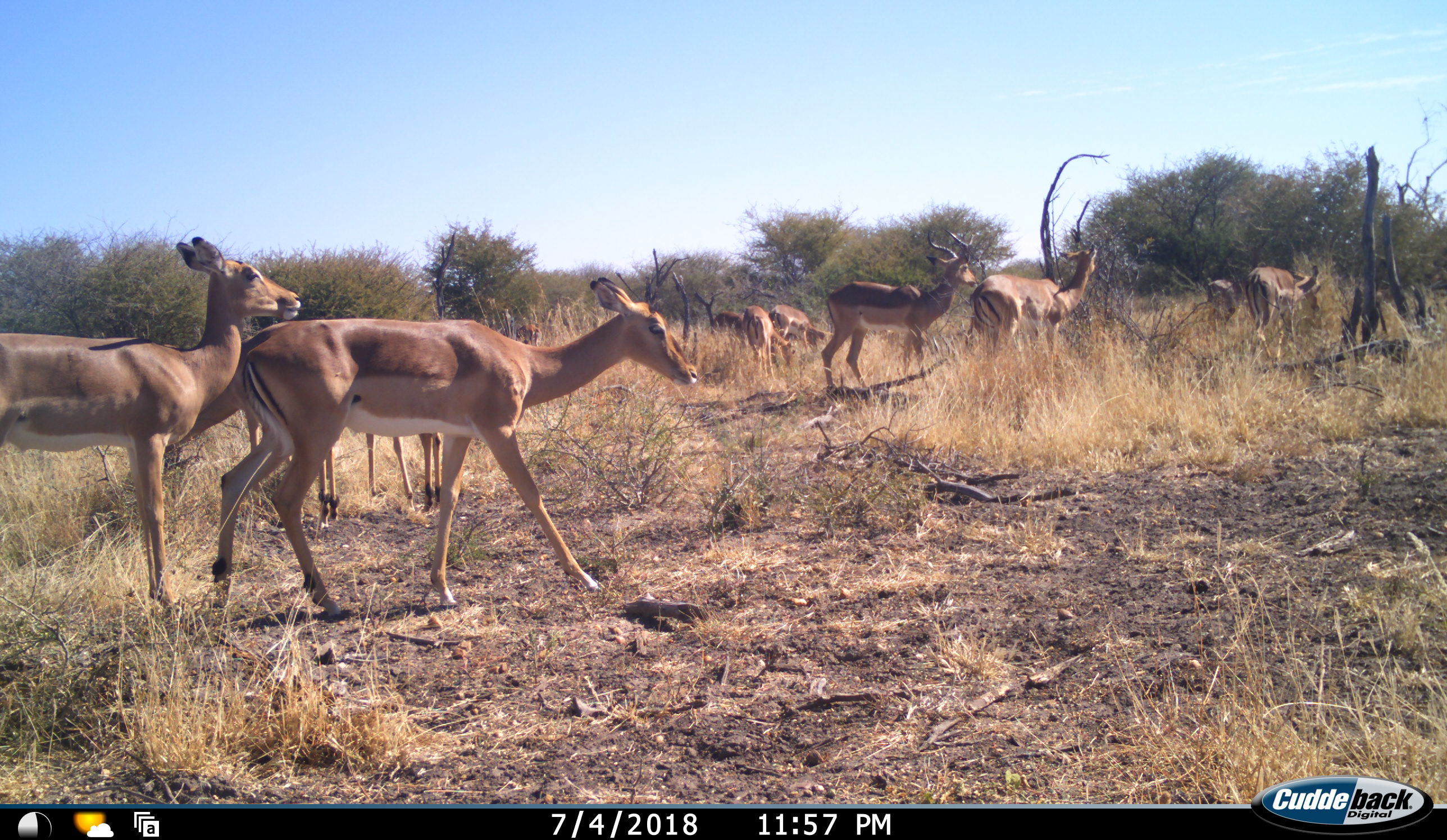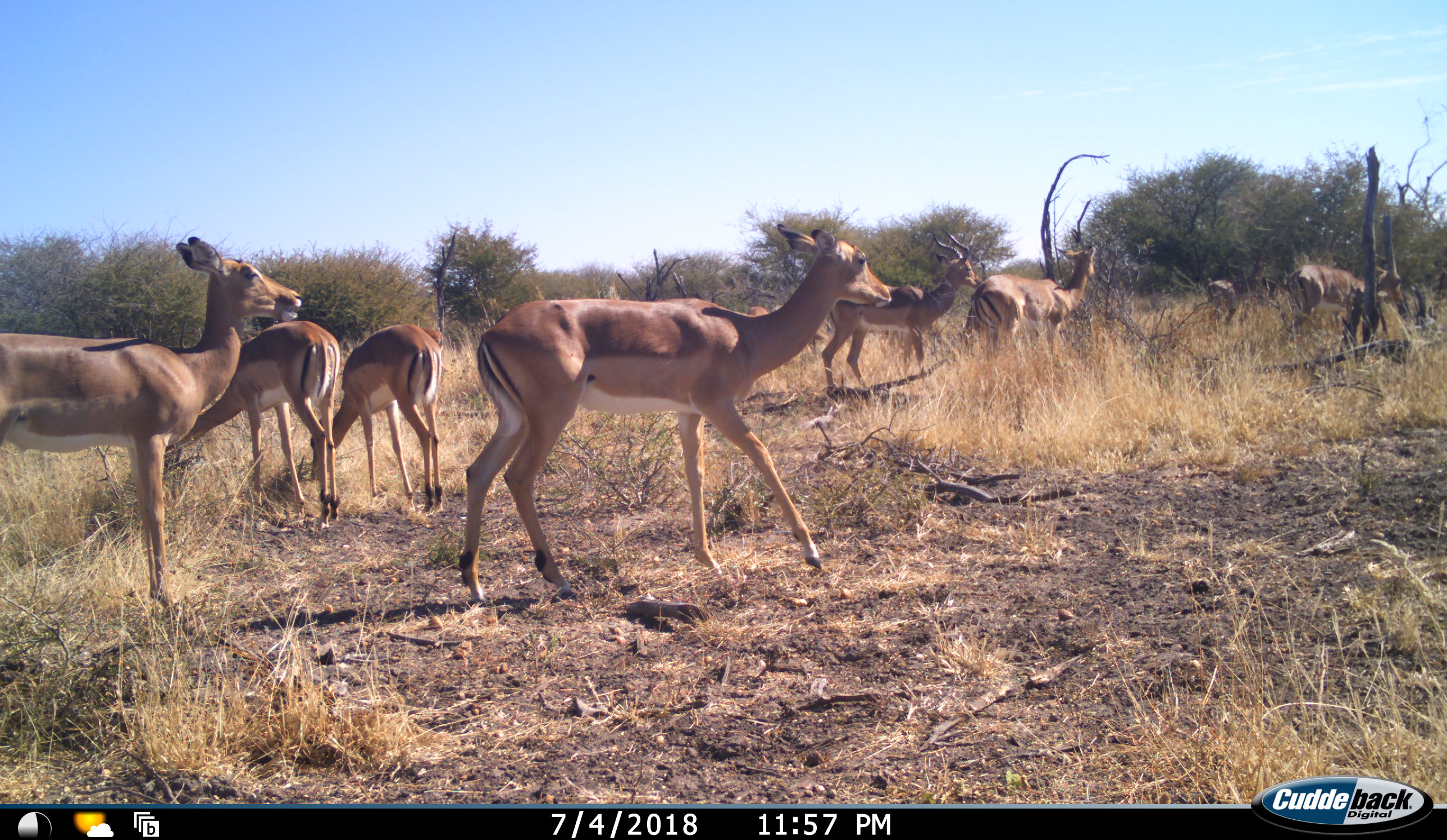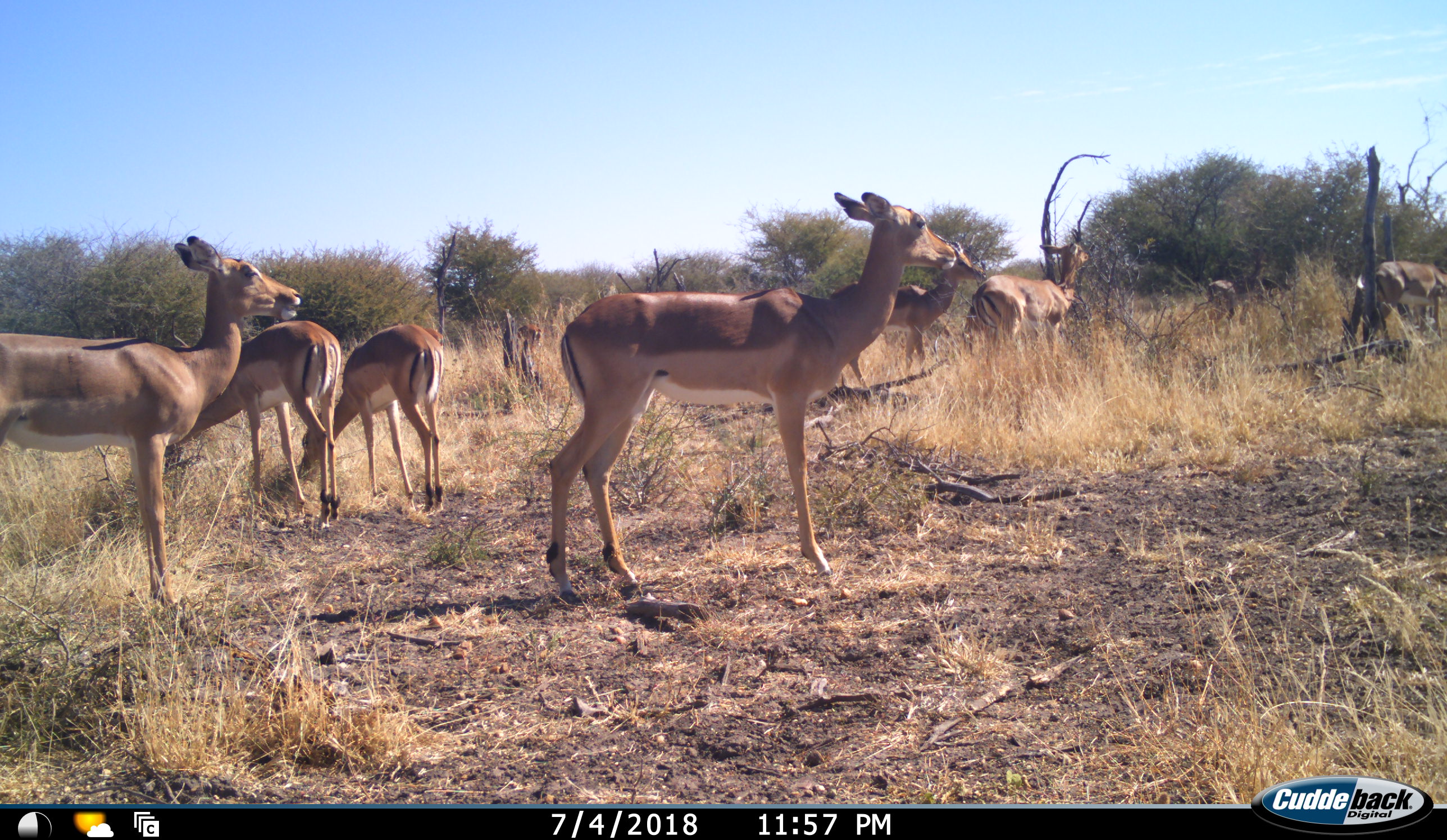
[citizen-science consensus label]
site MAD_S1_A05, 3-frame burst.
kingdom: Animalia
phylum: Chordata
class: Mammalia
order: Artiodactyla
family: Bovidae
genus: Aepyceros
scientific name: Aepyceros melampus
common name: impala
Impala (Aepyceros melampus), count 11-50. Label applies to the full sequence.